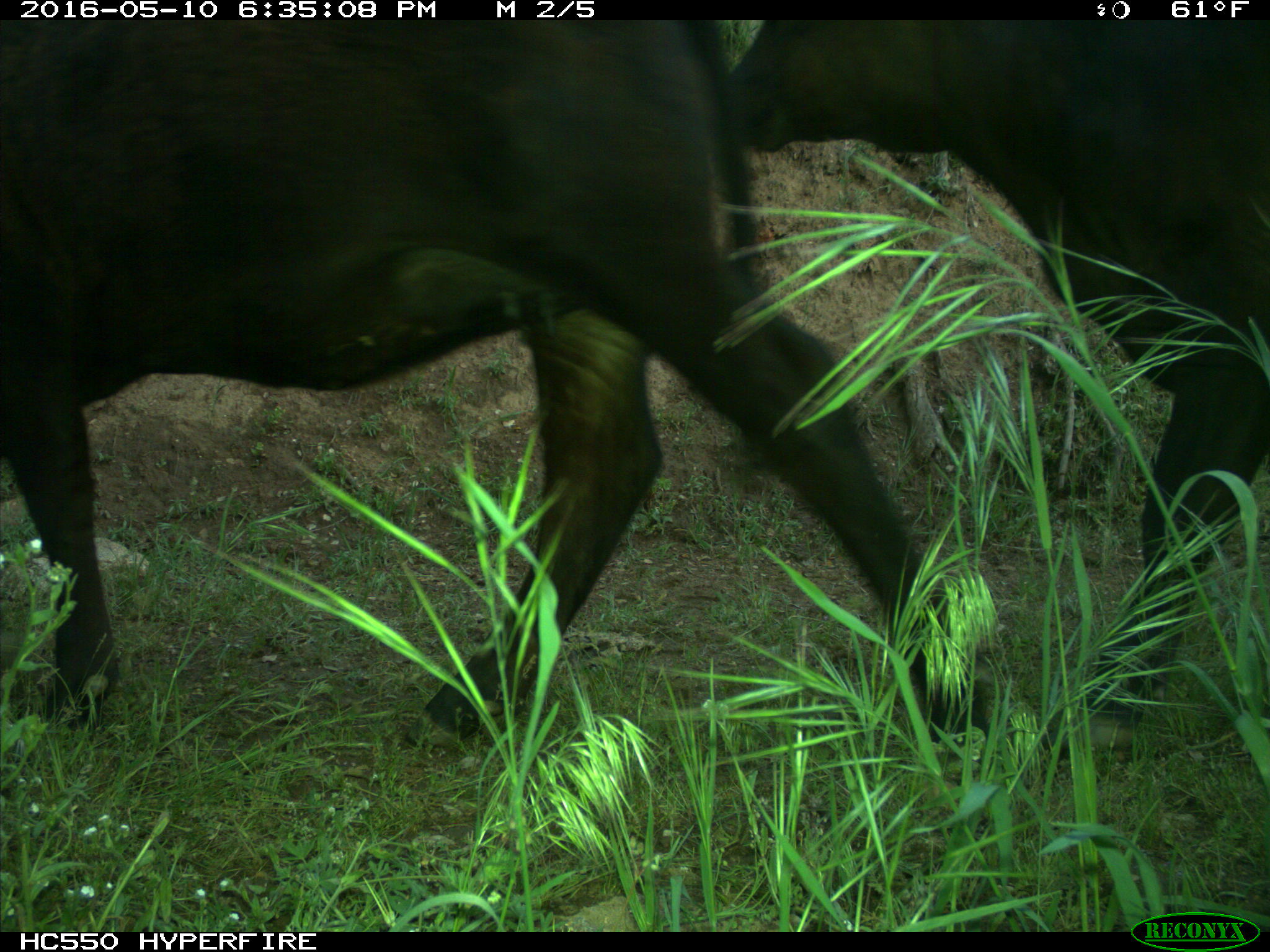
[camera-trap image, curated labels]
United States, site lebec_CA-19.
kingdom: Animalia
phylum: Chordata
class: Mammalia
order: Artiodactyla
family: Bovidae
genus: Bos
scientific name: Bos taurus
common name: domestic cow